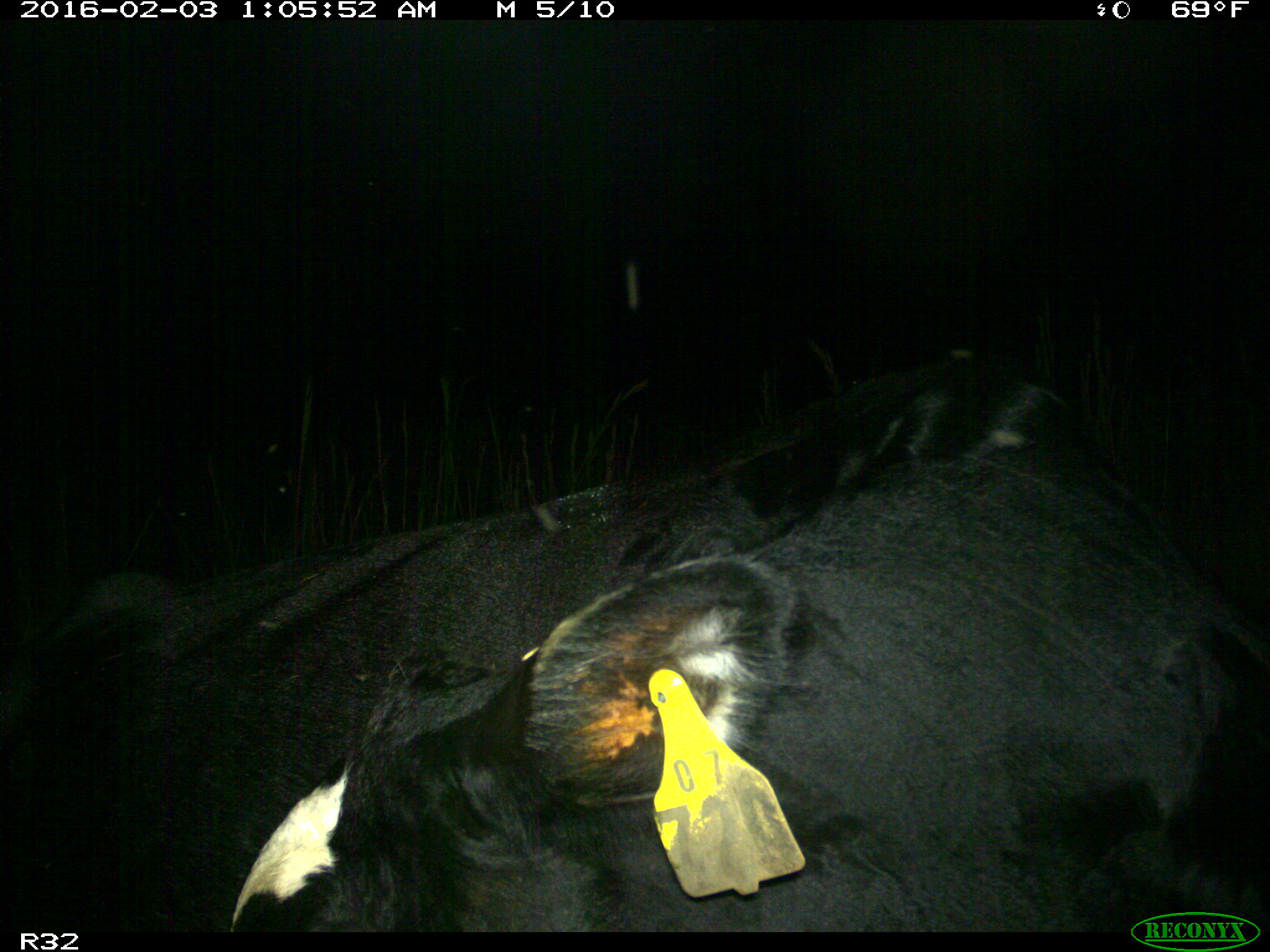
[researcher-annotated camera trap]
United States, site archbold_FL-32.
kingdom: Animalia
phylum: Chordata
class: Mammalia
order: Artiodactyla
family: Bovidae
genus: Bos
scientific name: Bos taurus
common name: domestic cow